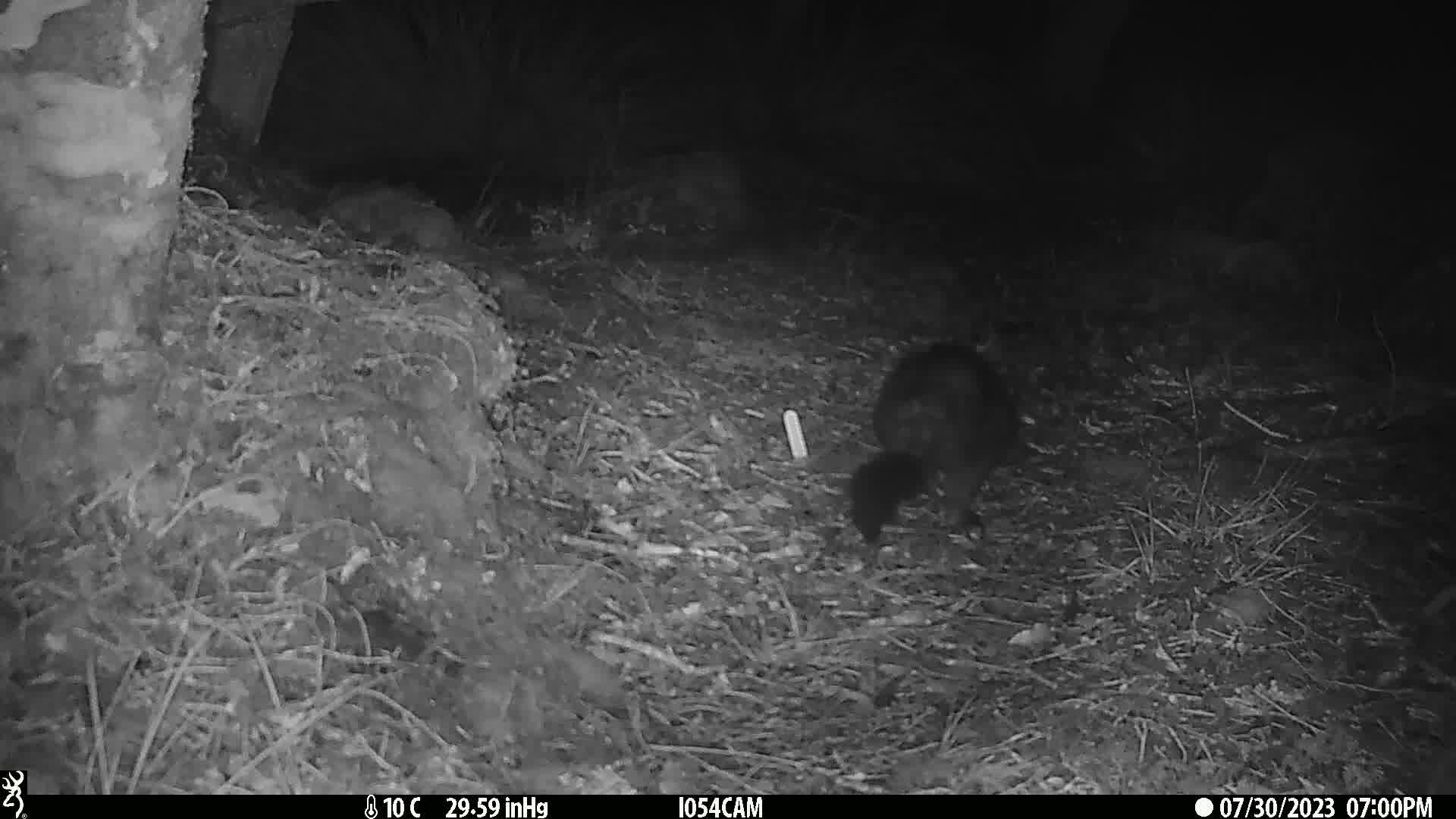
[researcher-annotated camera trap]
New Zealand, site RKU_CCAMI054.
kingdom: Animalia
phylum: Chordata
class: Mammalia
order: Diprotodontia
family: Phalangeridae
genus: Trichosurus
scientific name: Trichosurus vulpecula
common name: common brushtail possum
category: possum